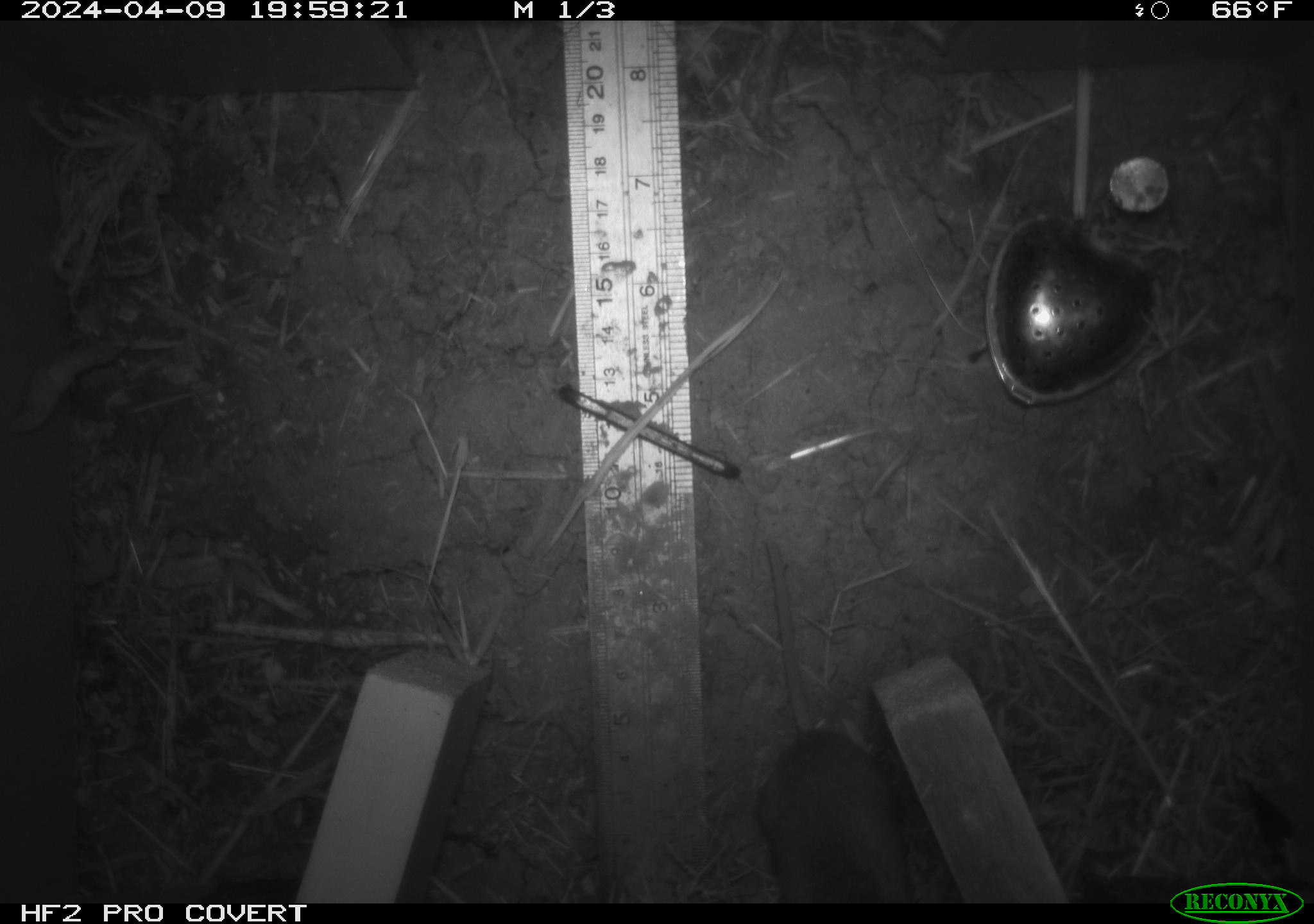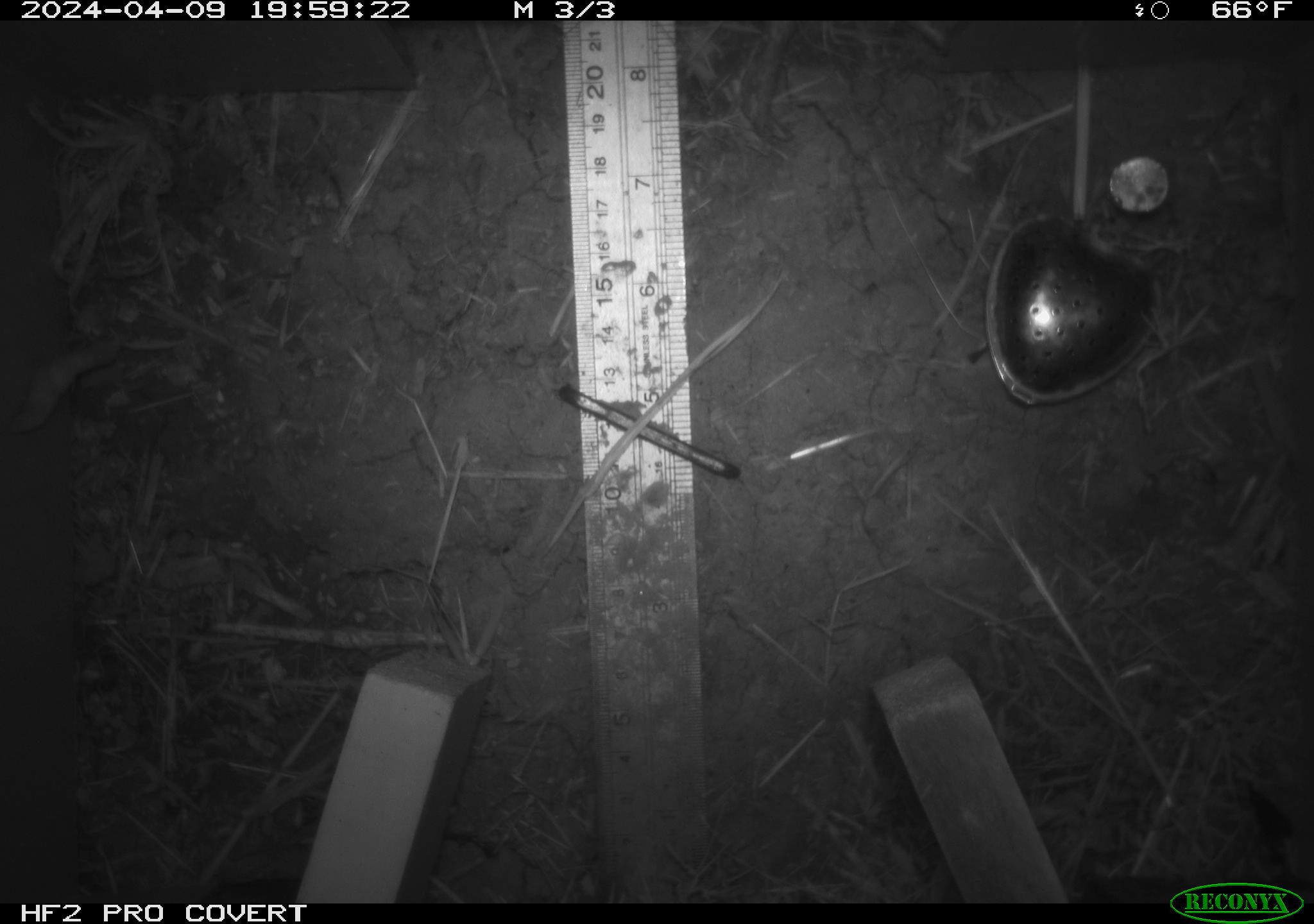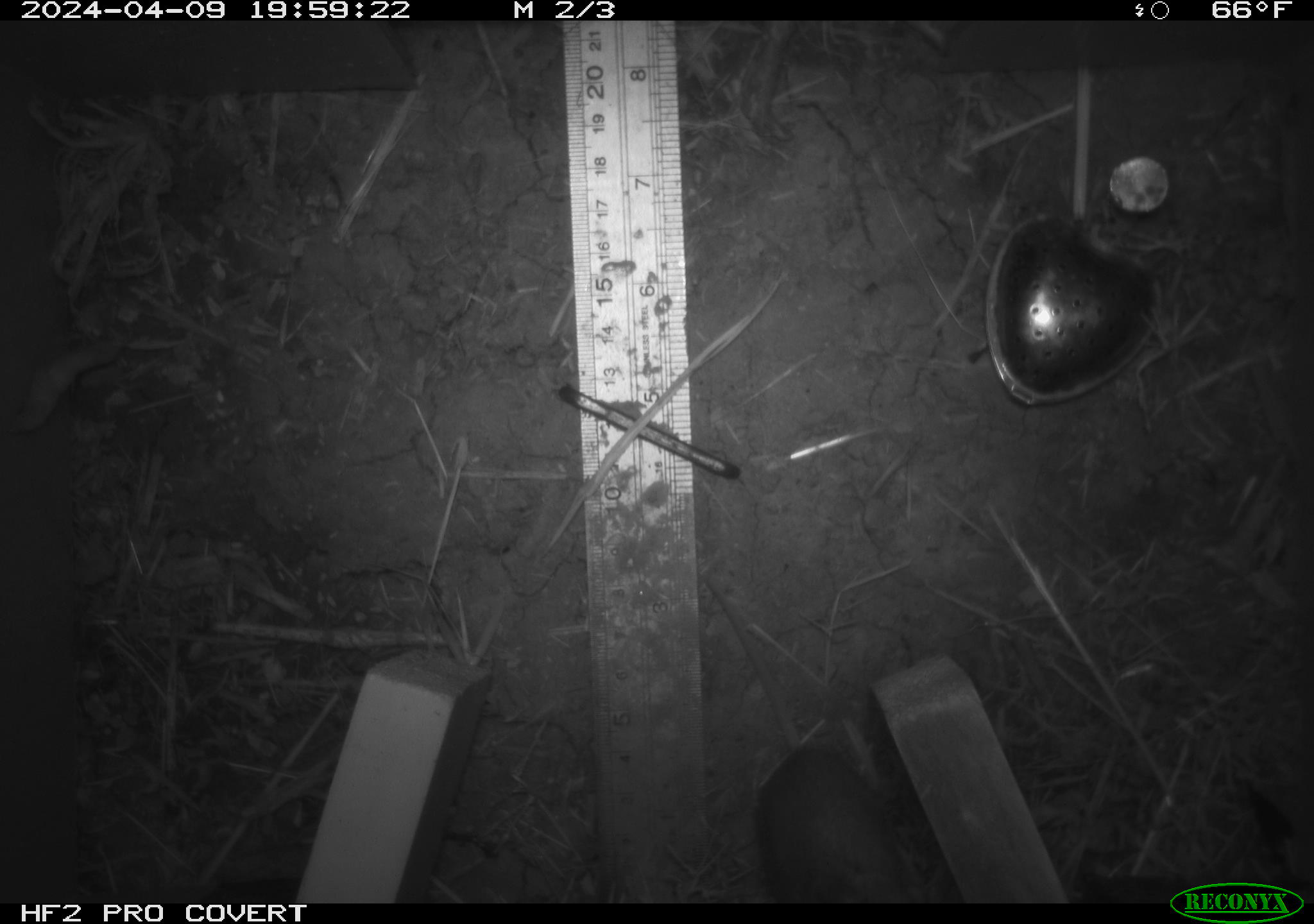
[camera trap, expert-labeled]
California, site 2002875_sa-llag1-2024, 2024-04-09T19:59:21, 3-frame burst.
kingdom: Animalia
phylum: Chordata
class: Mammalia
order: Rodentia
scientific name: Rodentia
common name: mouse species